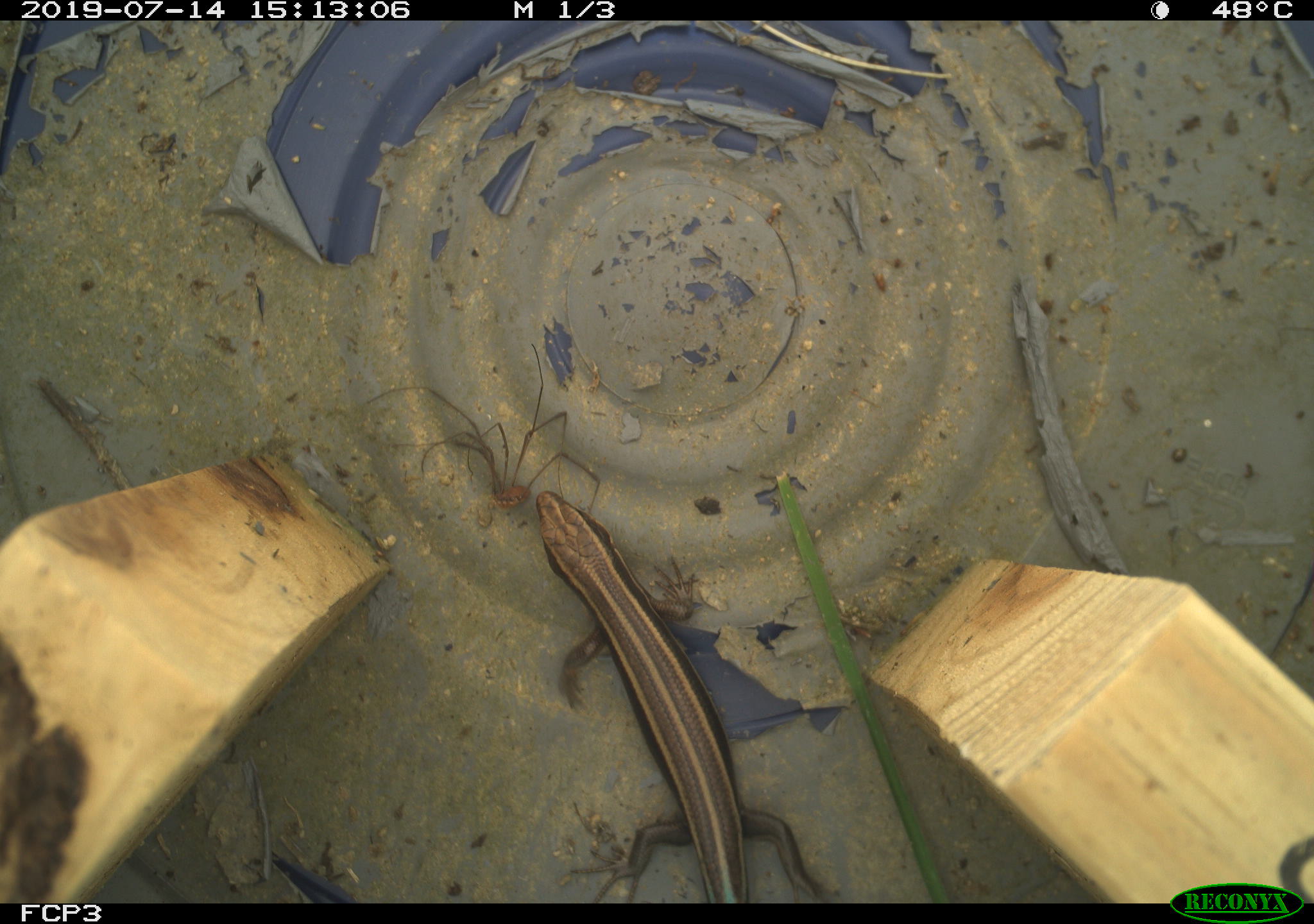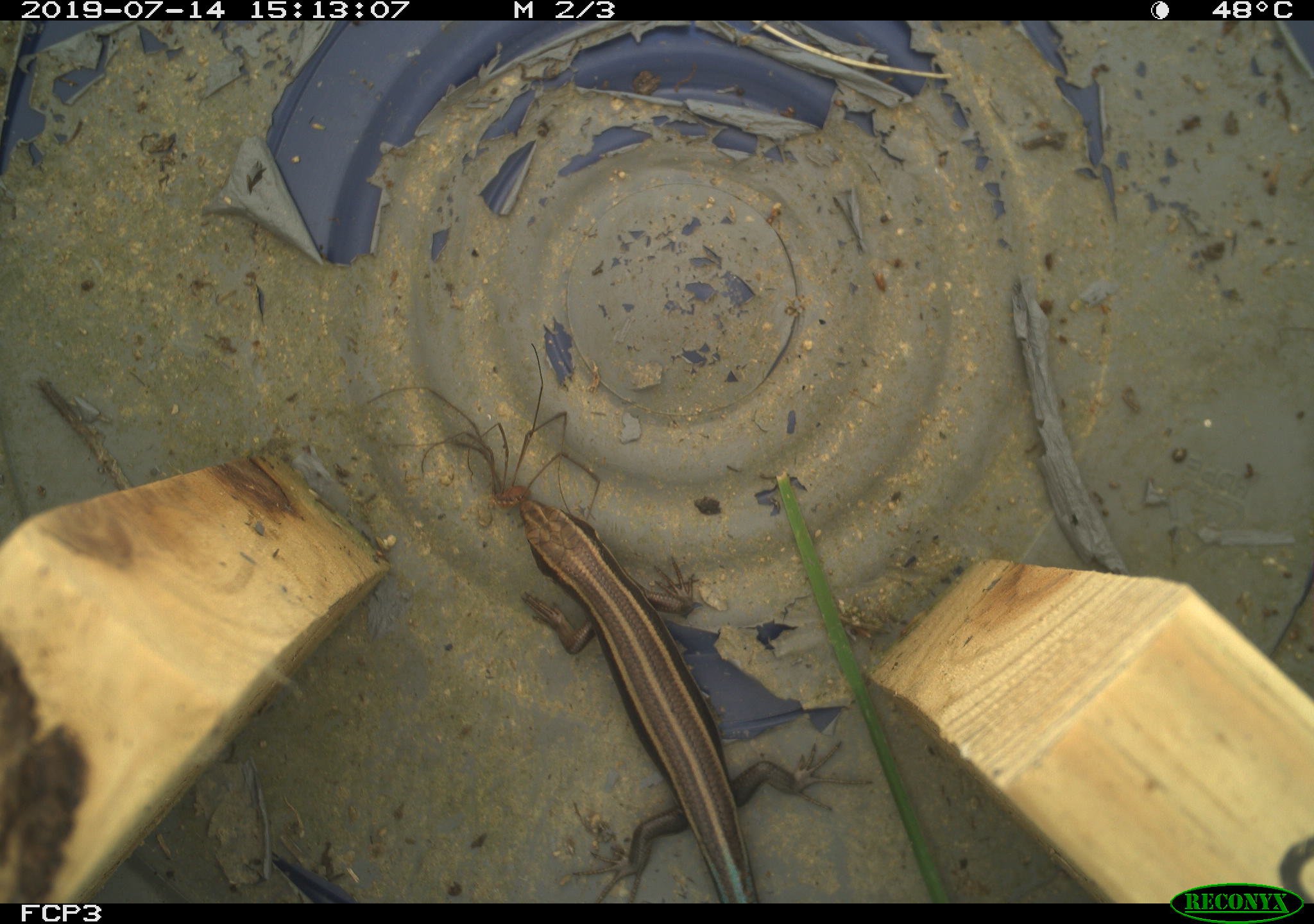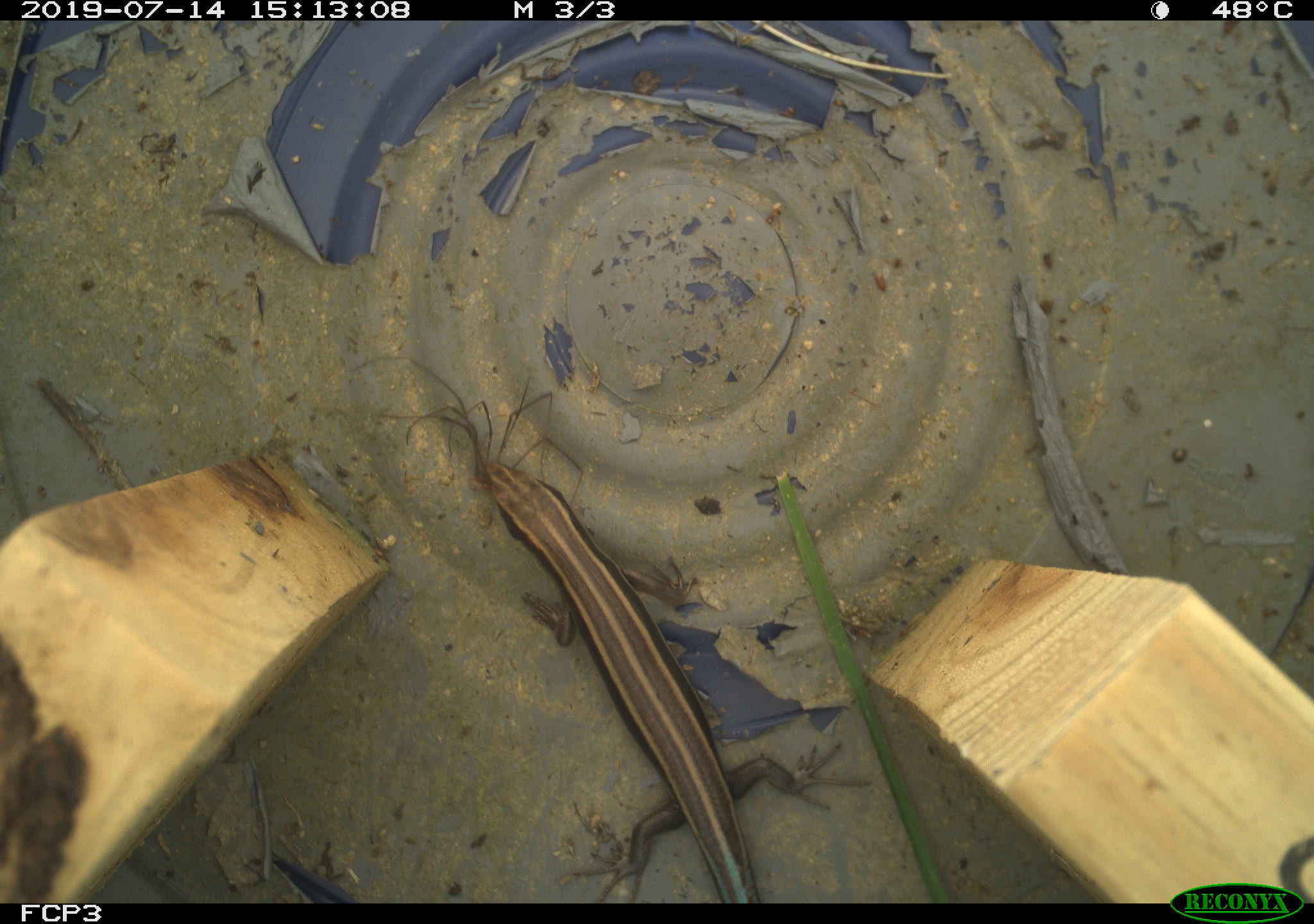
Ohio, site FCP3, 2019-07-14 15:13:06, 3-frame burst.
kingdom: Animalia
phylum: Chordata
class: Reptilia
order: Squamata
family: Scincidae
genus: Plestiodon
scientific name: Plestiodon fasciatus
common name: common five-lined skink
Common five-lined skink (Plestiodon fasciatus).